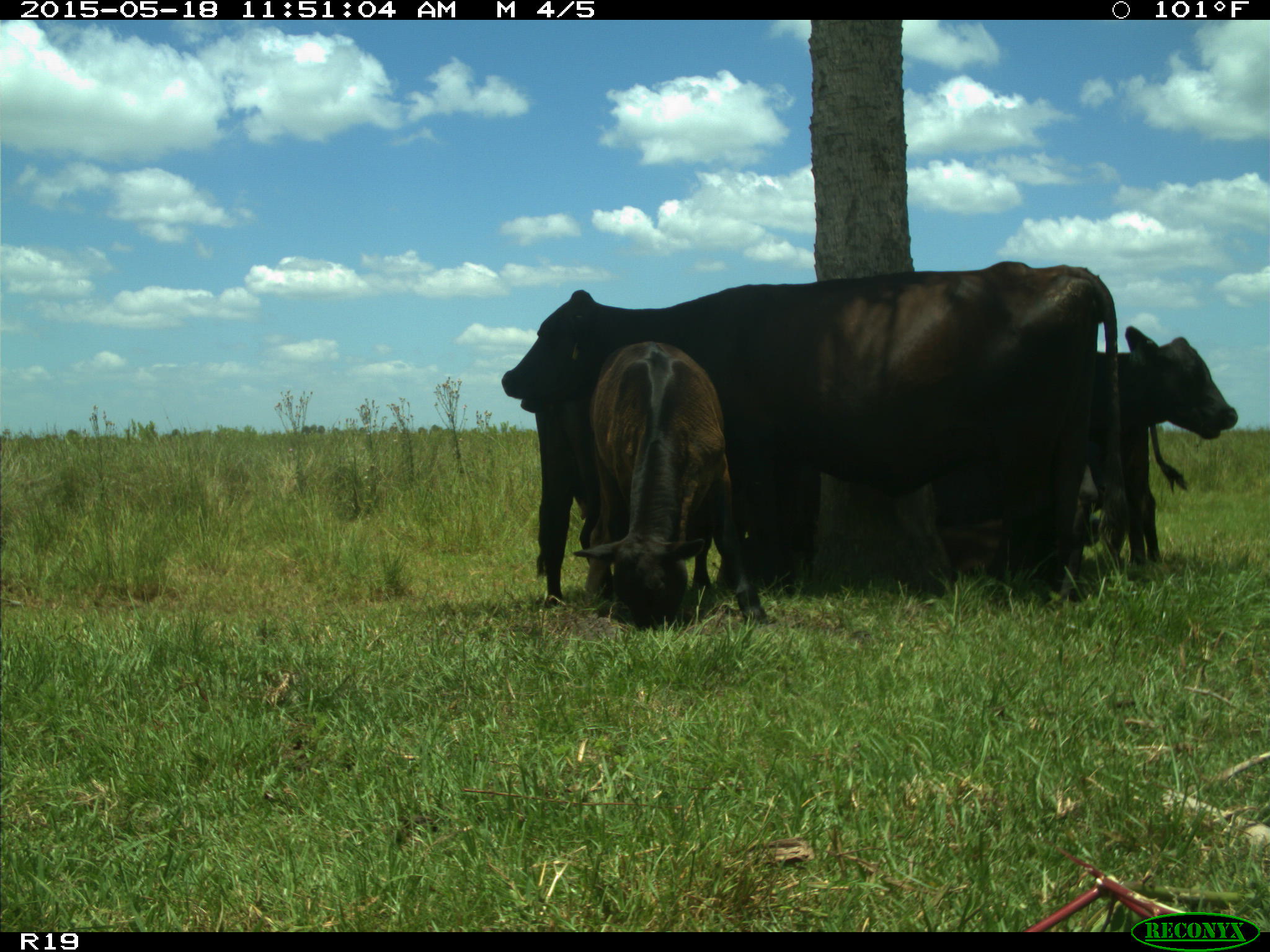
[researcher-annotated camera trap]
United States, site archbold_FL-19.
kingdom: Animalia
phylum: Chordata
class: Mammalia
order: Artiodactyla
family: Bovidae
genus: Bos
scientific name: Bos taurus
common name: domestic cow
Bos taurus (domestic cow).